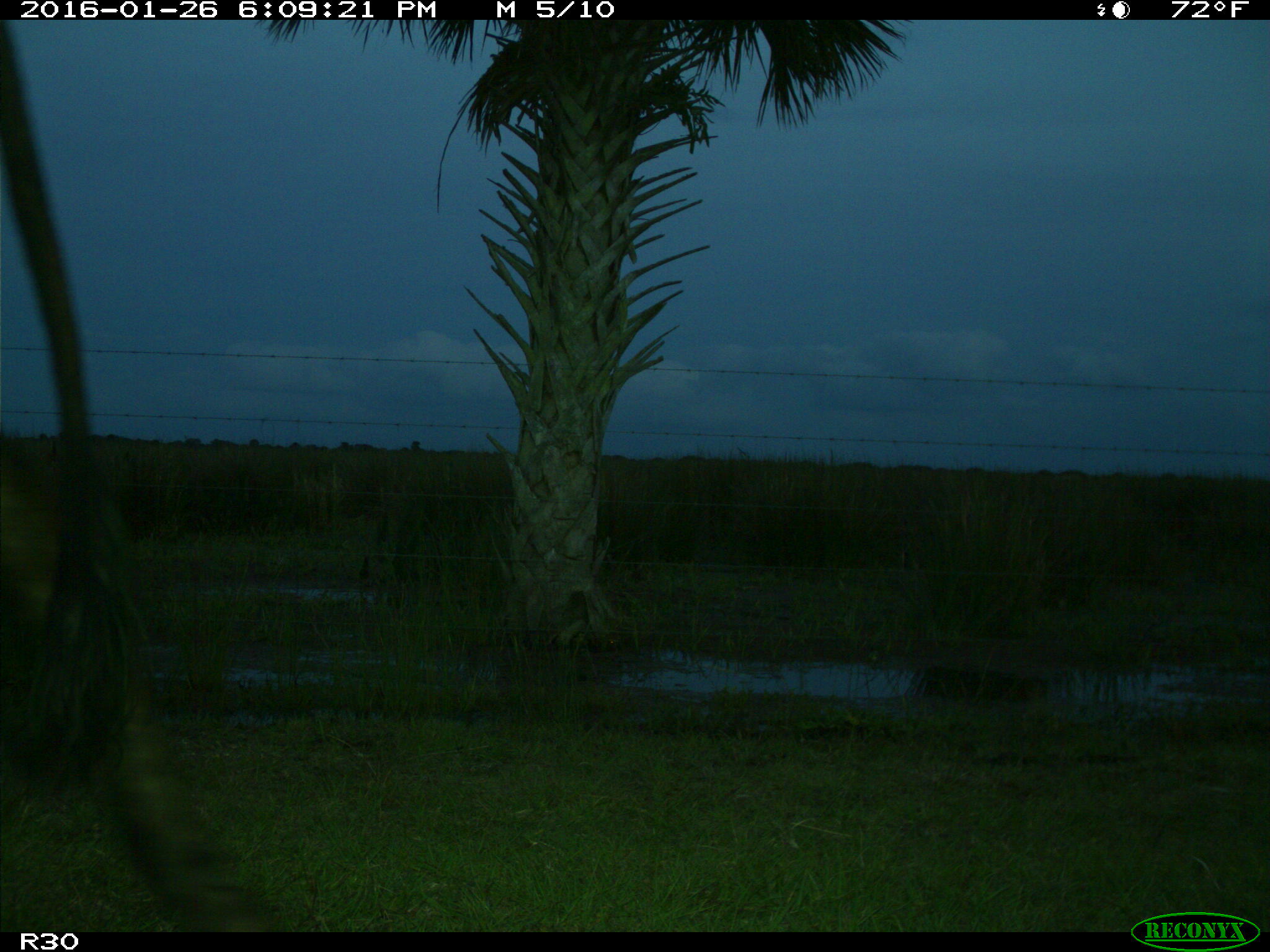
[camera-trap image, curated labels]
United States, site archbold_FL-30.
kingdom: Animalia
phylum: Chordata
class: Mammalia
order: Artiodactyla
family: Bovidae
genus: Bos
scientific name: Bos taurus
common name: domestic cow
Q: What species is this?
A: Bos taurus (domestic cow).